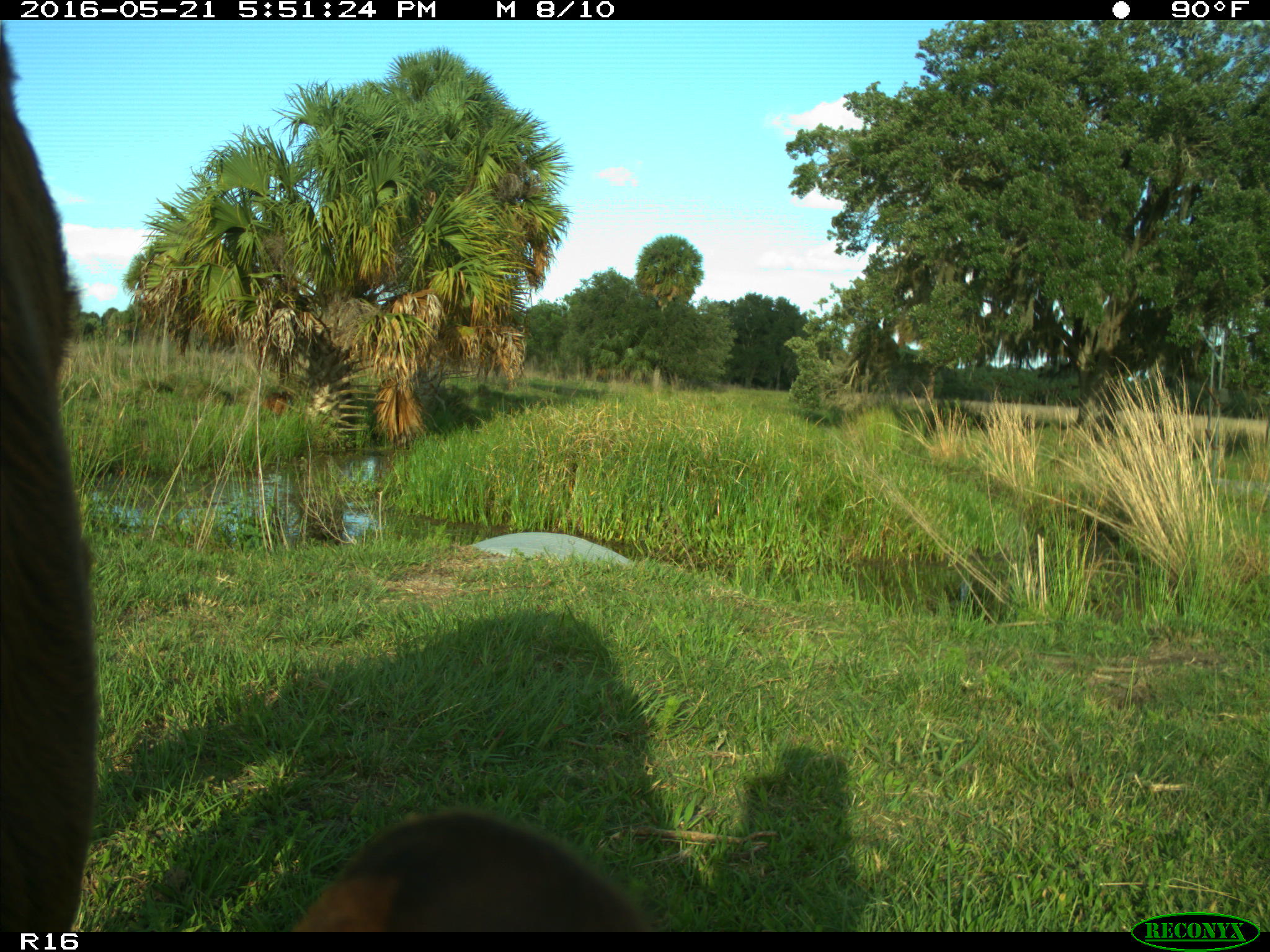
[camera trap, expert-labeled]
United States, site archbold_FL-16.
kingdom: Animalia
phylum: Chordata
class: Mammalia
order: Artiodactyla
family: Bovidae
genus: Bos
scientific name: Bos taurus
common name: domestic cow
Bos taurus (domestic cow).